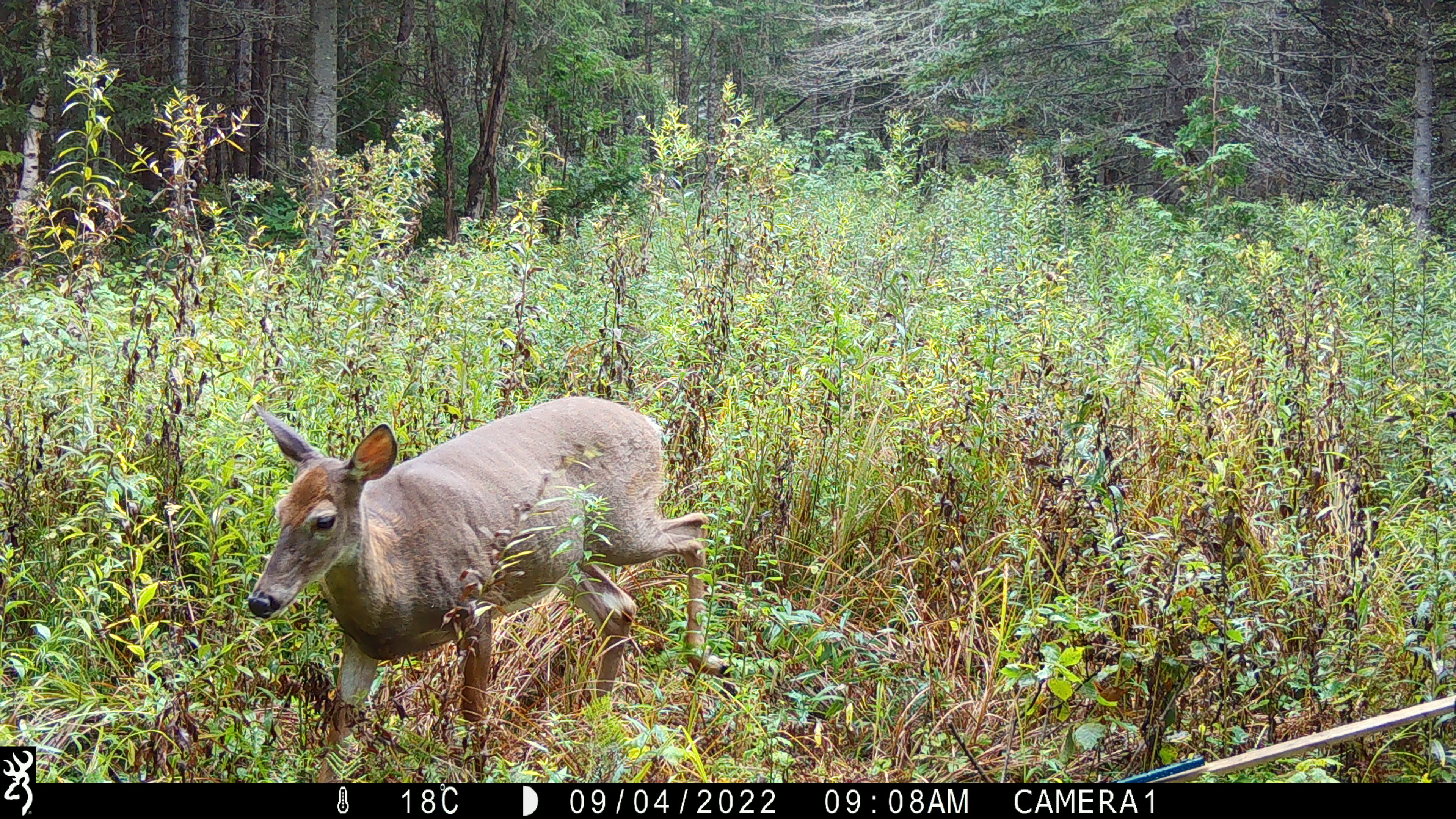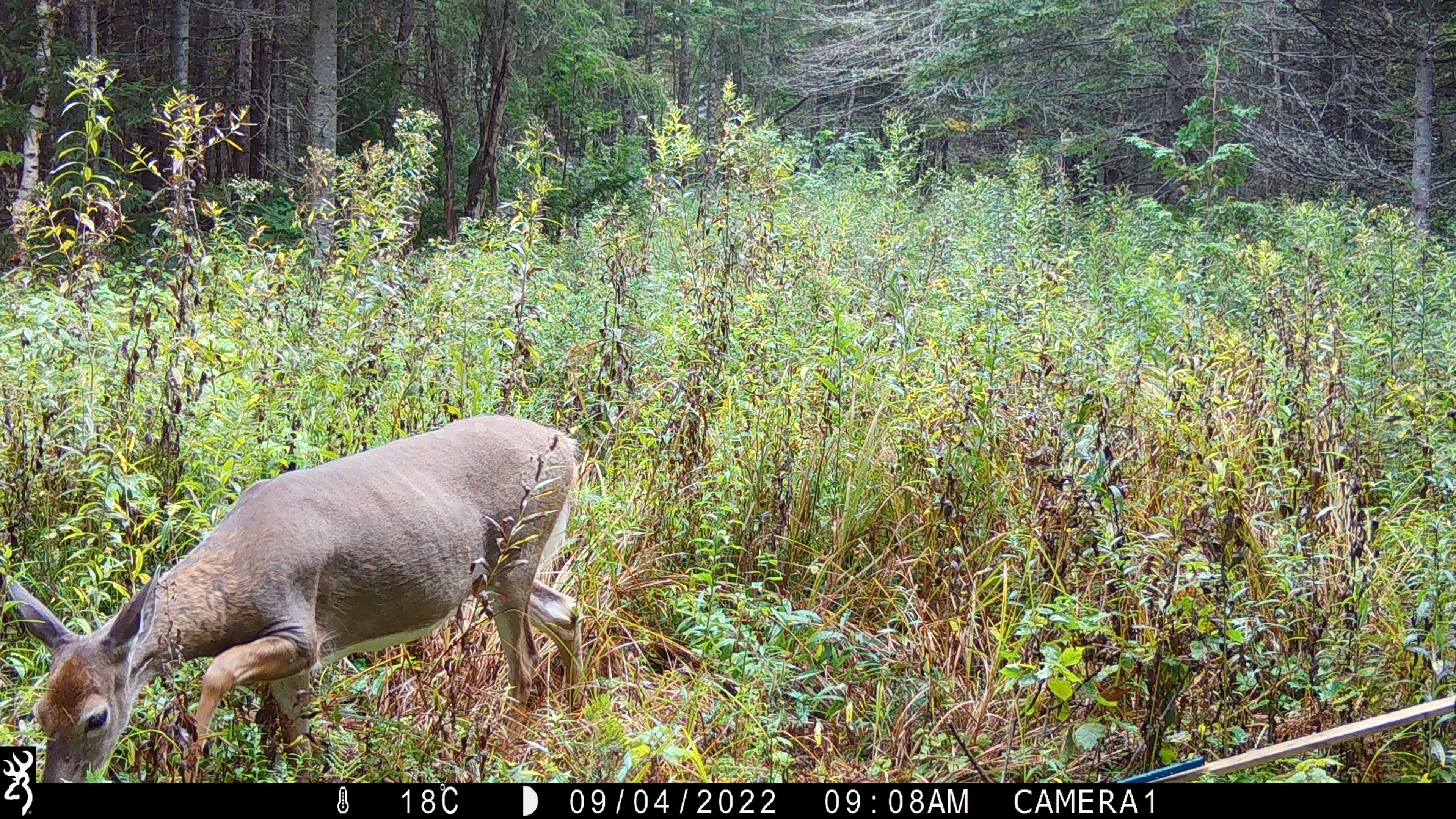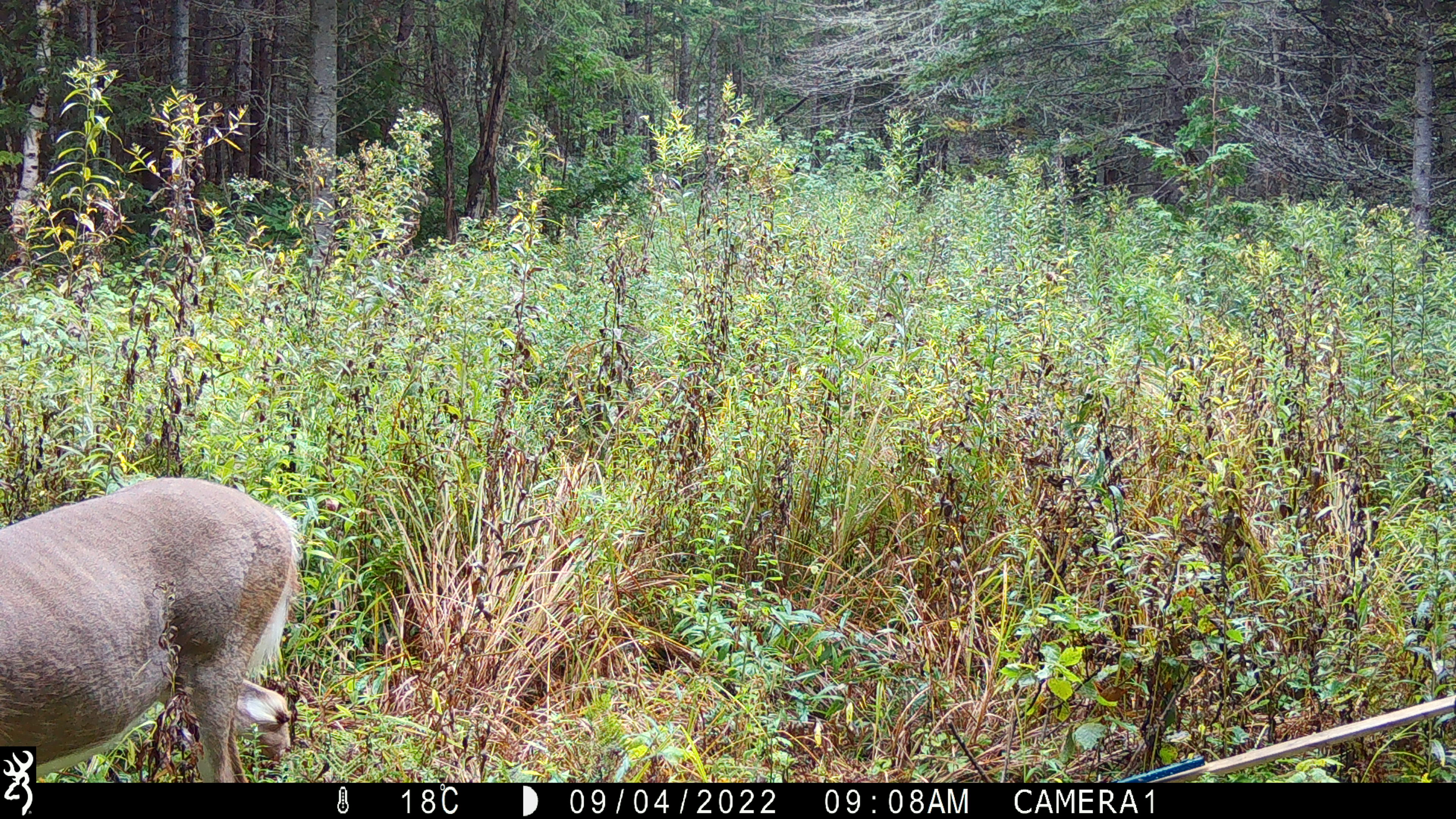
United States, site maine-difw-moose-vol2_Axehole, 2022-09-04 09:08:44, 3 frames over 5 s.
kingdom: Animalia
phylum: Chordata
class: Mammalia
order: Artiodactyla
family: Cervidae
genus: Odocoileus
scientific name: Odocoileus virginianus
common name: white-tailed deer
White-tailed deer (Odocoileus virginianus).